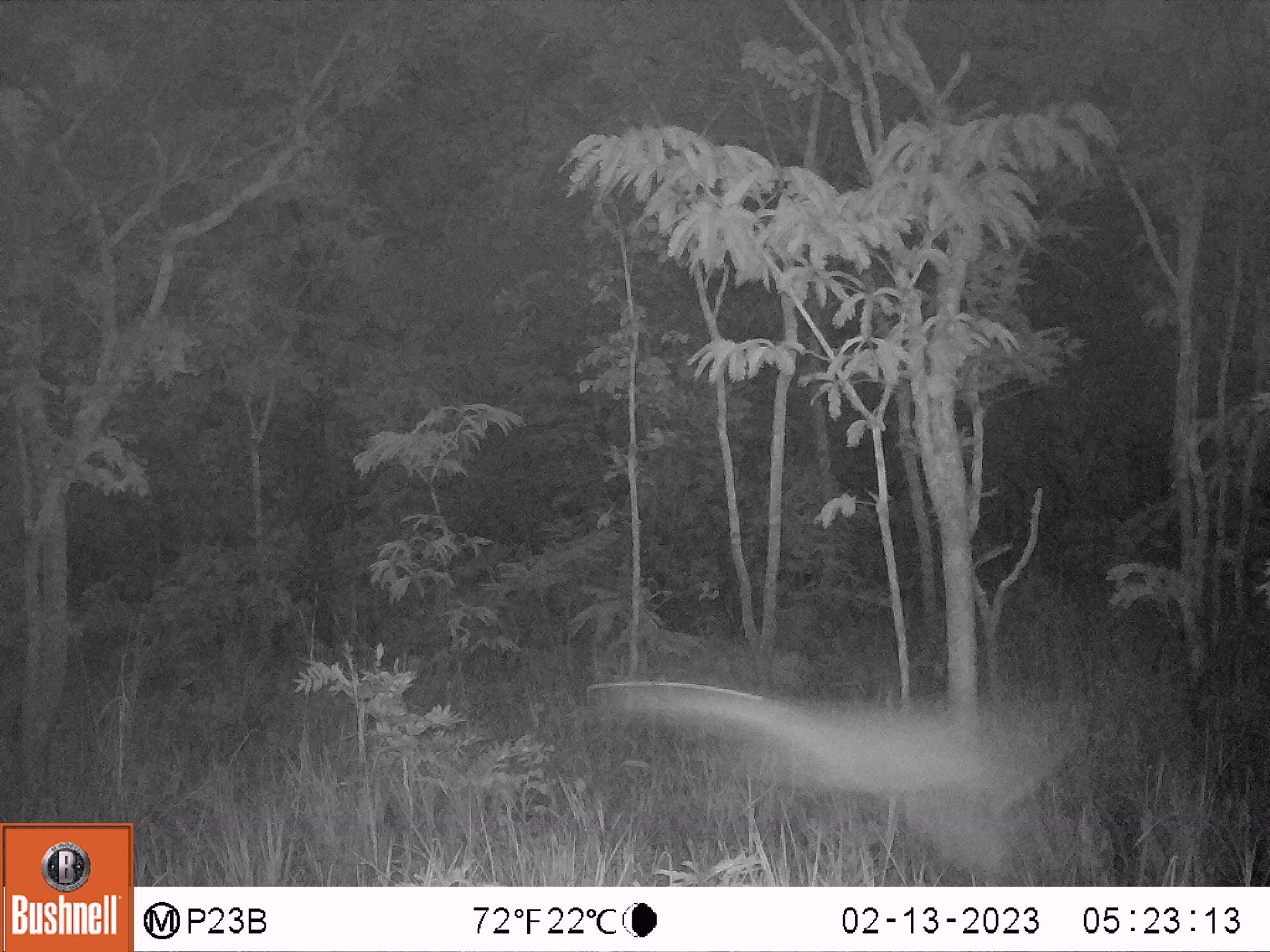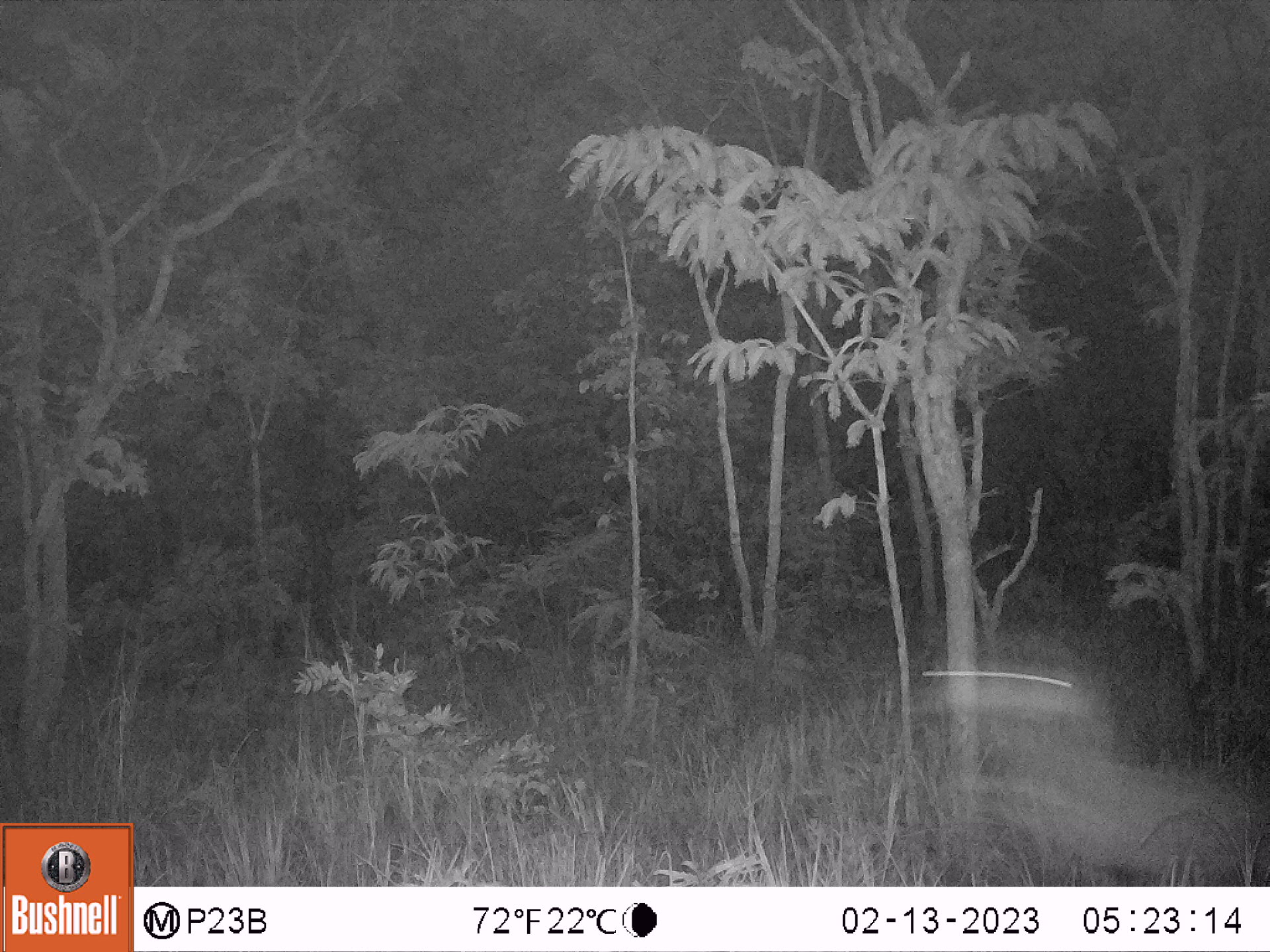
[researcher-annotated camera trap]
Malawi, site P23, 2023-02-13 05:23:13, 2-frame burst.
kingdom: Animalia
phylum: Chordata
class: Mammalia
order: Artiodactyla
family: Bovidae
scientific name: Antilopinae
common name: small antelope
Small antelope (Antilopinae), count 1.